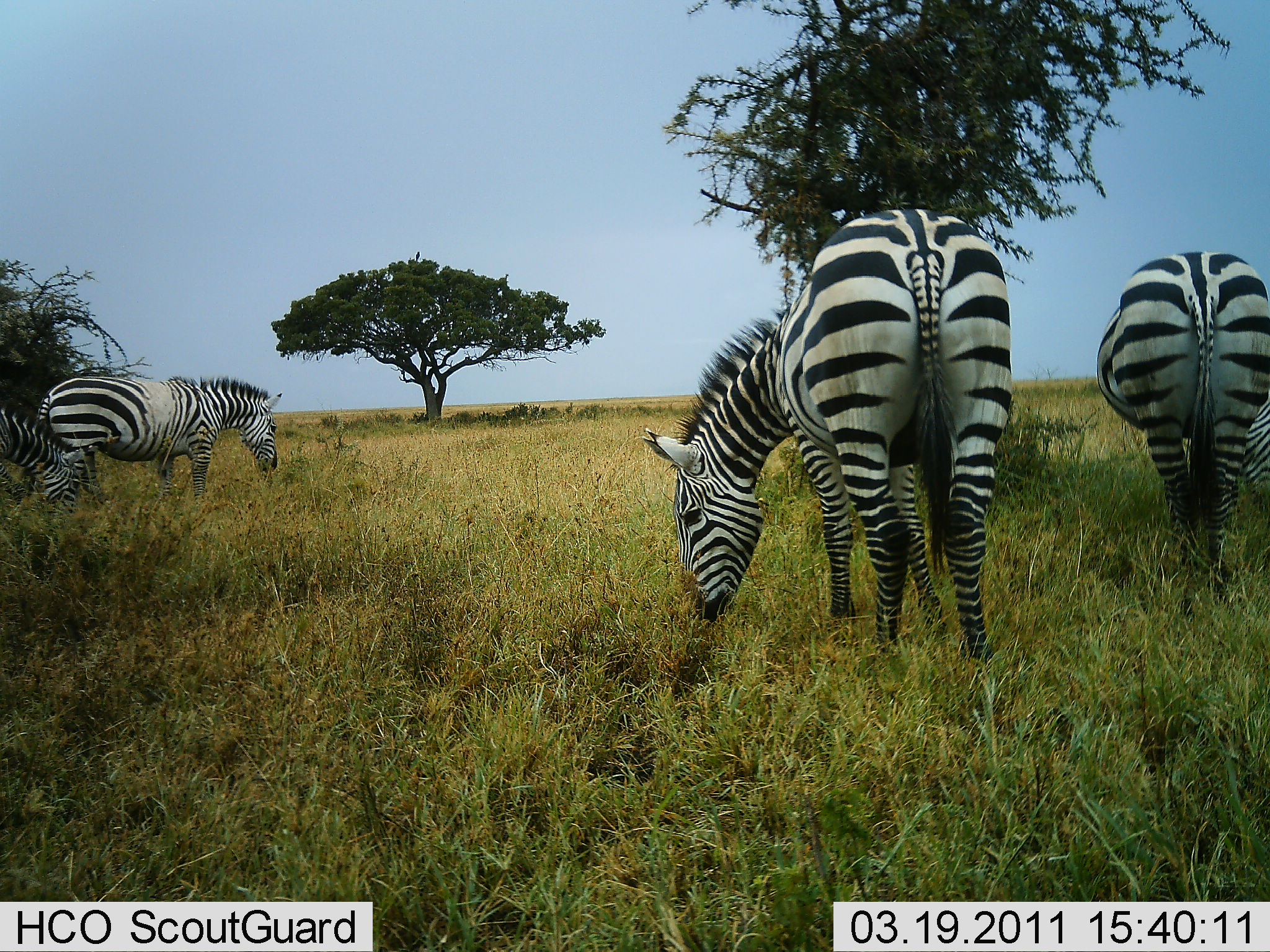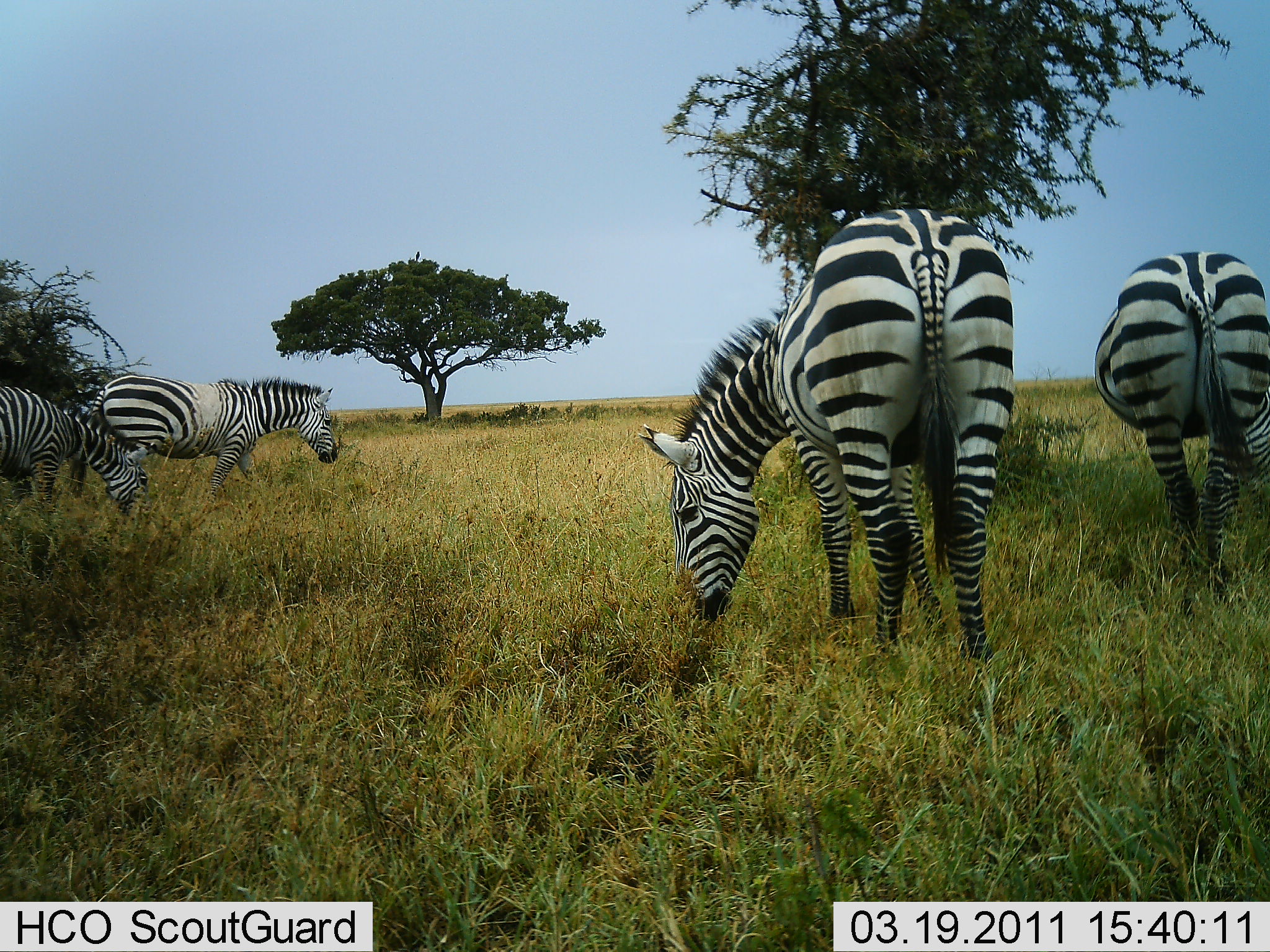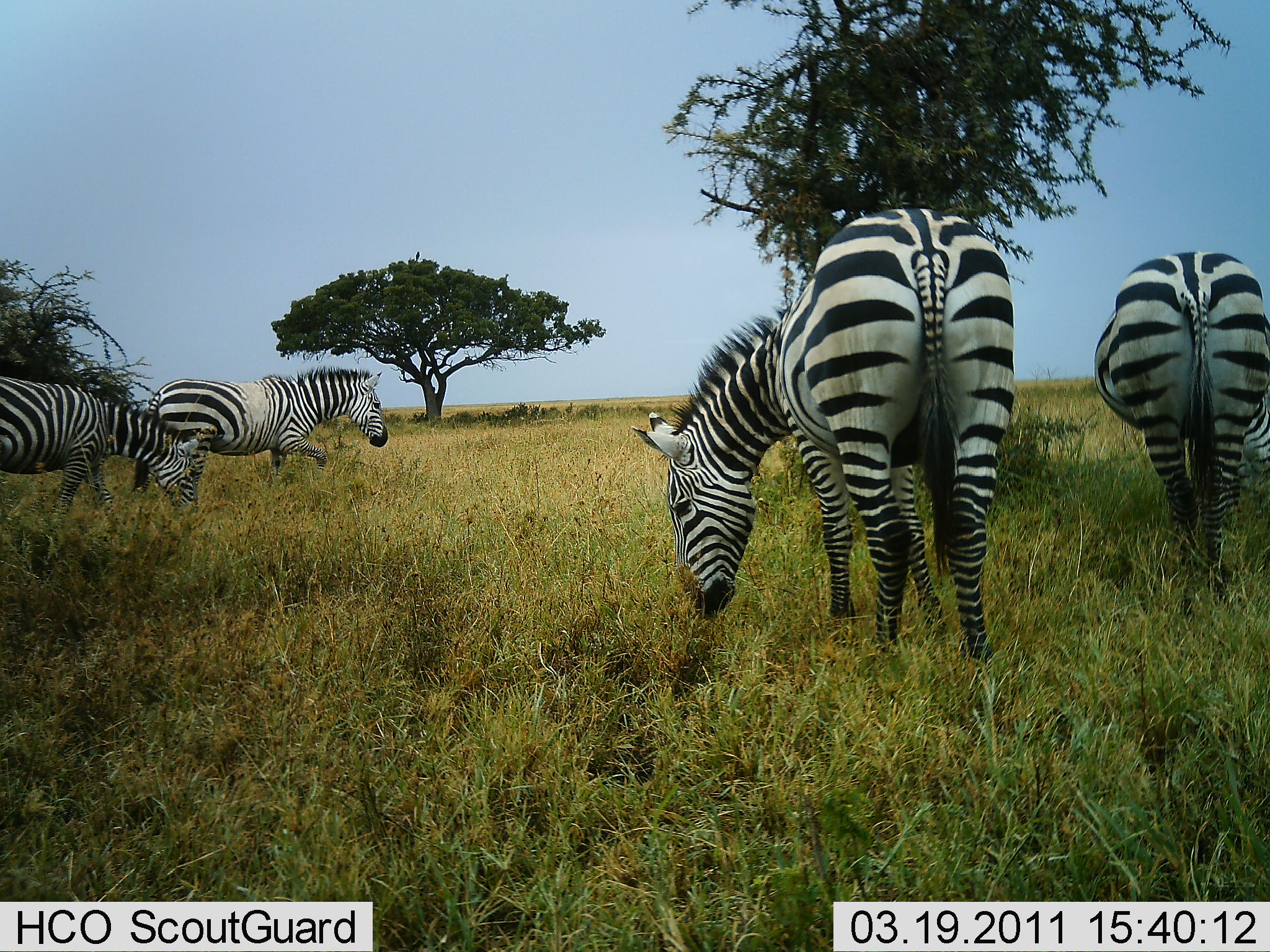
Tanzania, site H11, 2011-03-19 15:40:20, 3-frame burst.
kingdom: Animalia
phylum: Chordata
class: Mammalia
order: Perissodactyla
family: Equidae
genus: Equus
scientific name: Equus quagga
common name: plains zebra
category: zebra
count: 4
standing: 43%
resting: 0%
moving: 71%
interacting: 0%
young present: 0%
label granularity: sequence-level